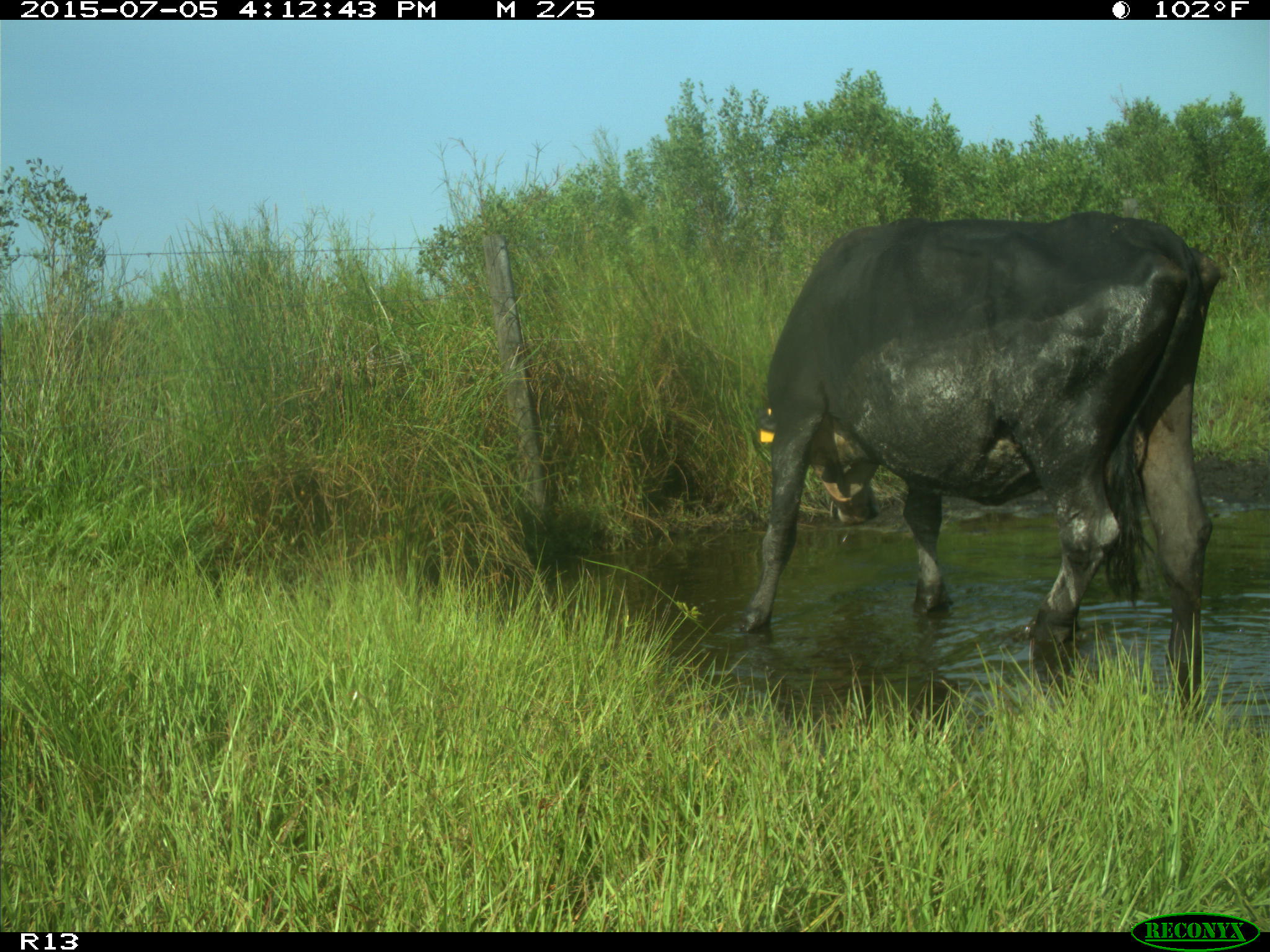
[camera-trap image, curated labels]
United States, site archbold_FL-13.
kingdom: Animalia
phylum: Chordata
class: Mammalia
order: Artiodactyla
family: Bovidae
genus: Bos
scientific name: Bos taurus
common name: domestic cow